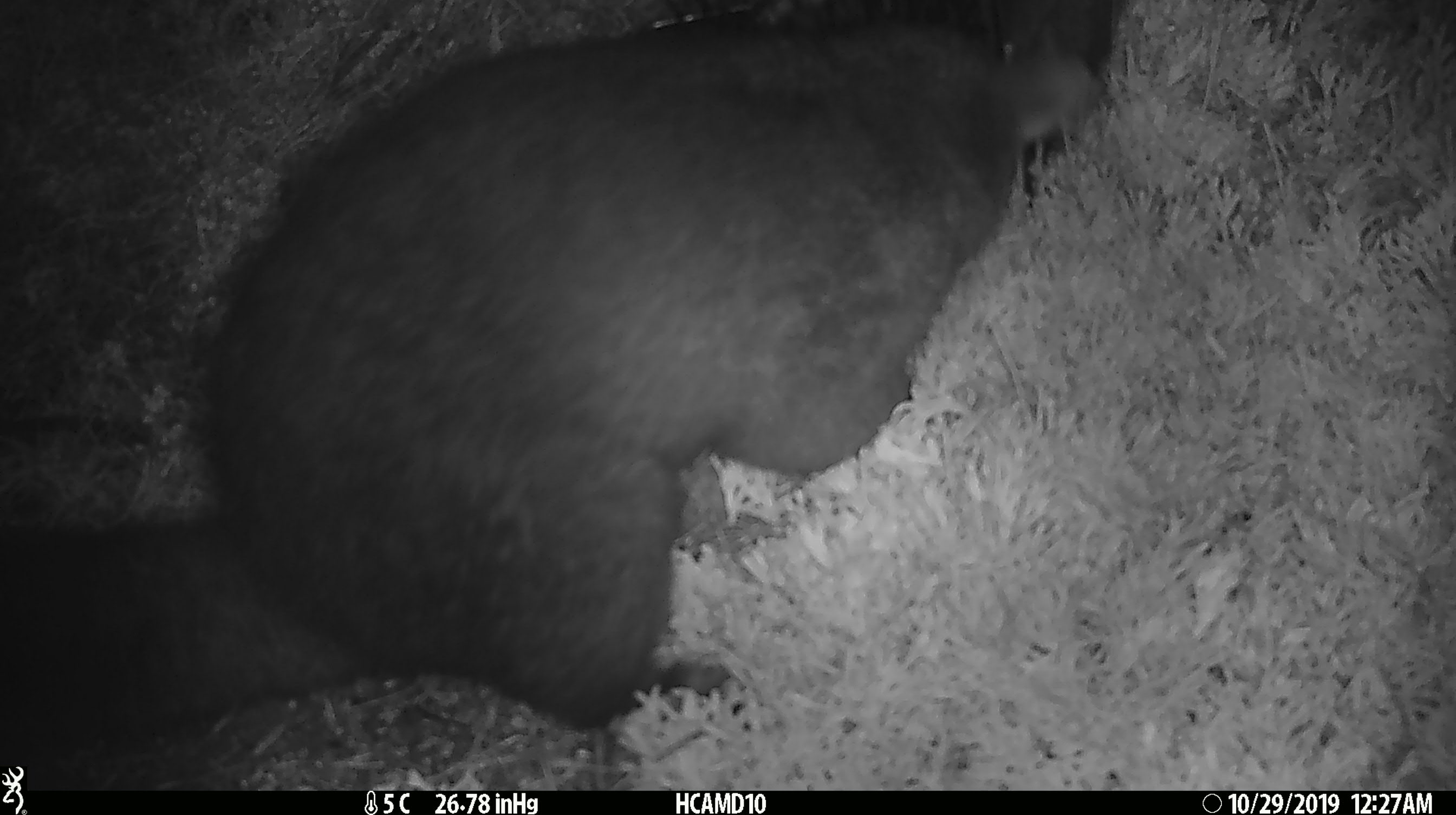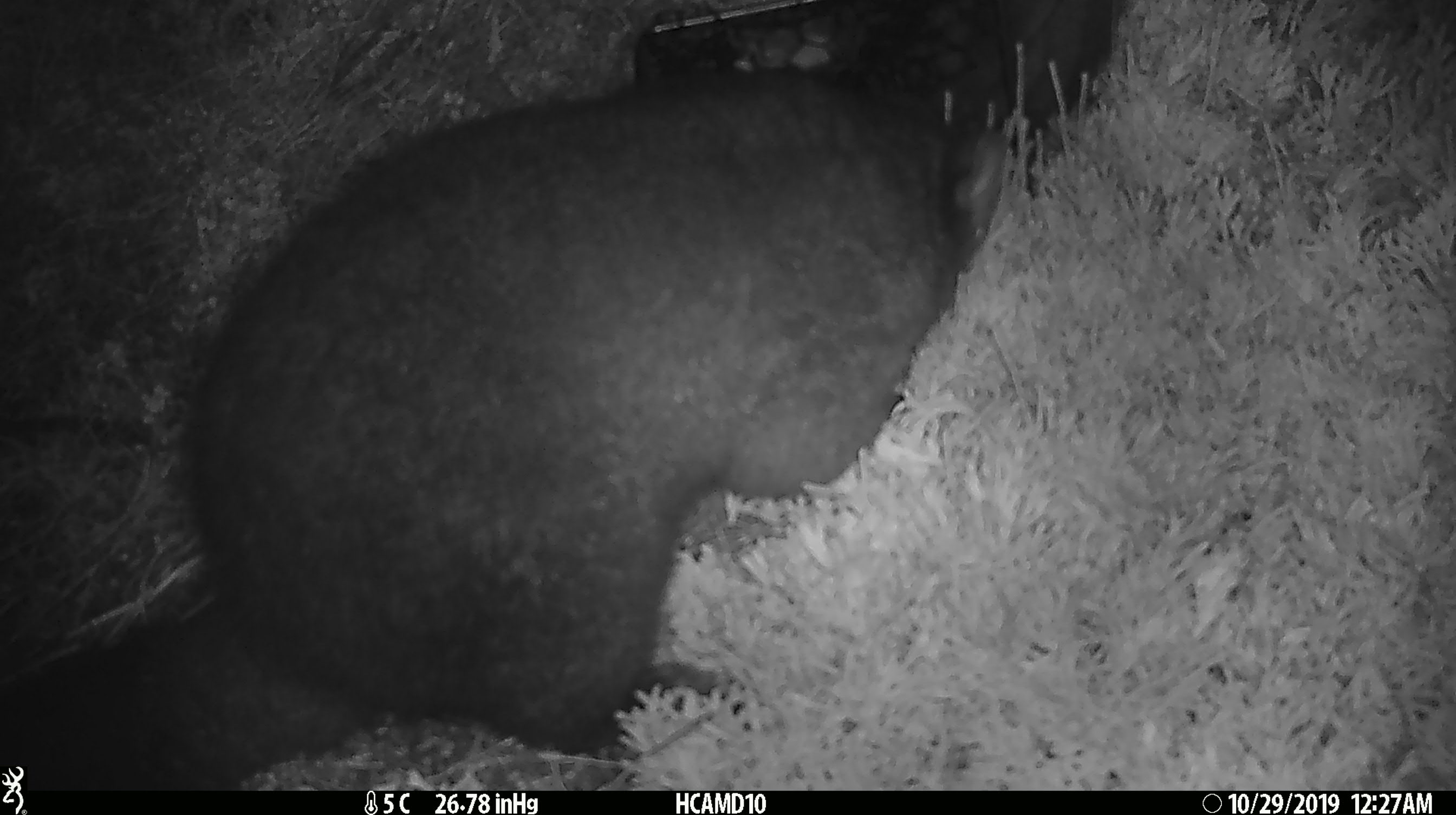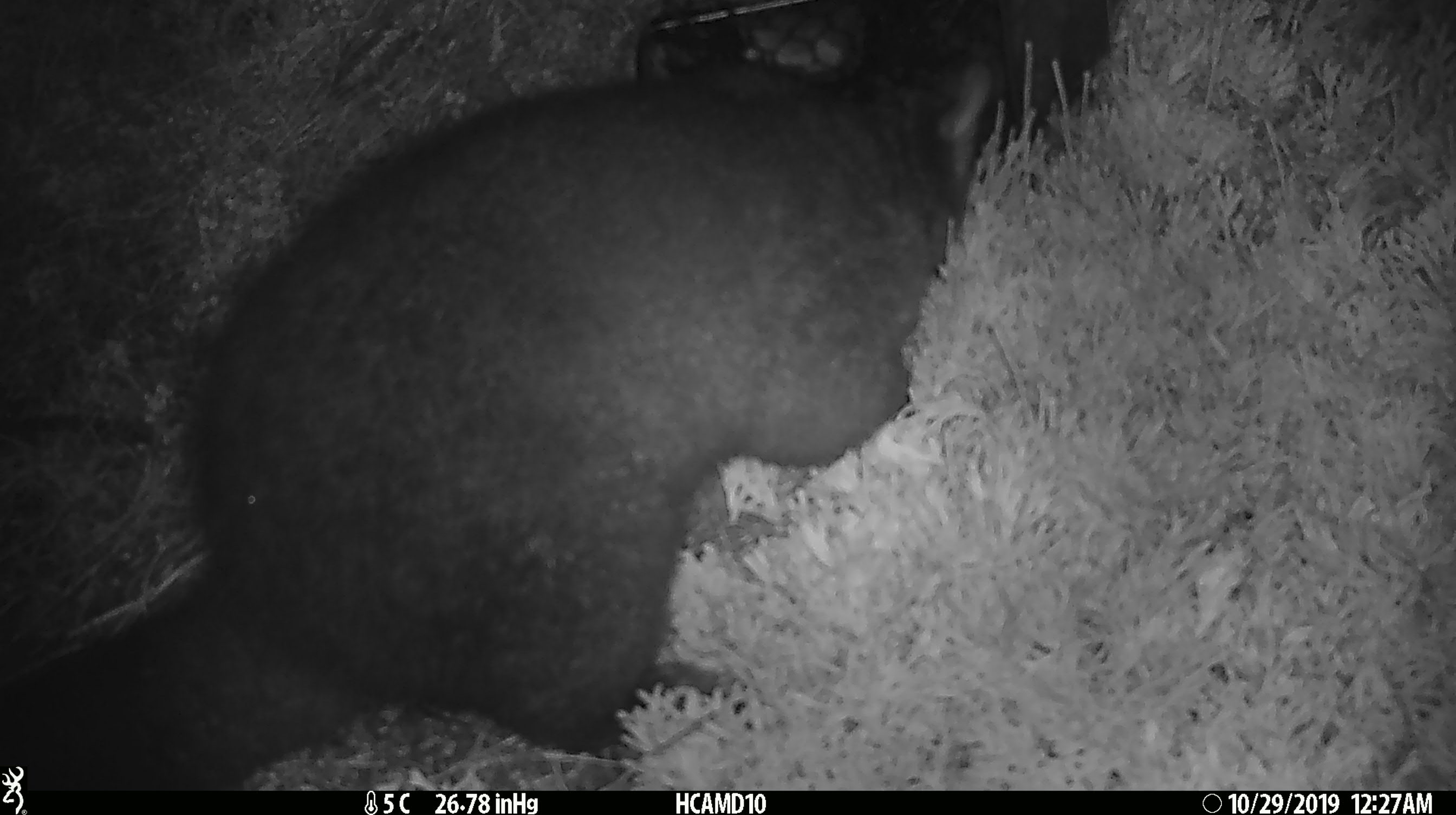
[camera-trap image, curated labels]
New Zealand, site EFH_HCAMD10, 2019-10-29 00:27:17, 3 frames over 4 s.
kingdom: Animalia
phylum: Chordata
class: Mammalia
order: Diprotodontia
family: Phalangeridae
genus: Trichosurus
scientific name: Trichosurus vulpecula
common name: common brushtail possum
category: possum